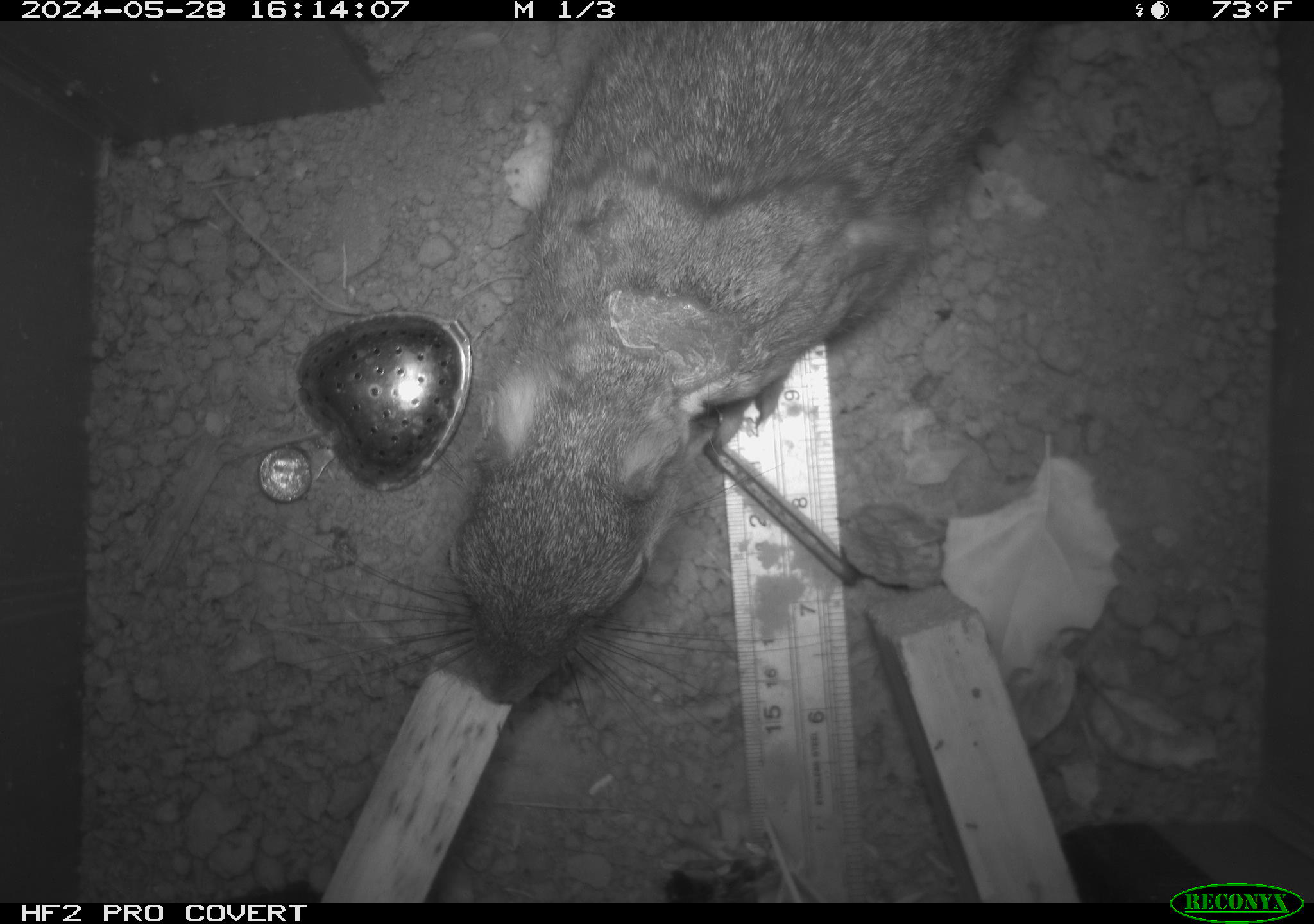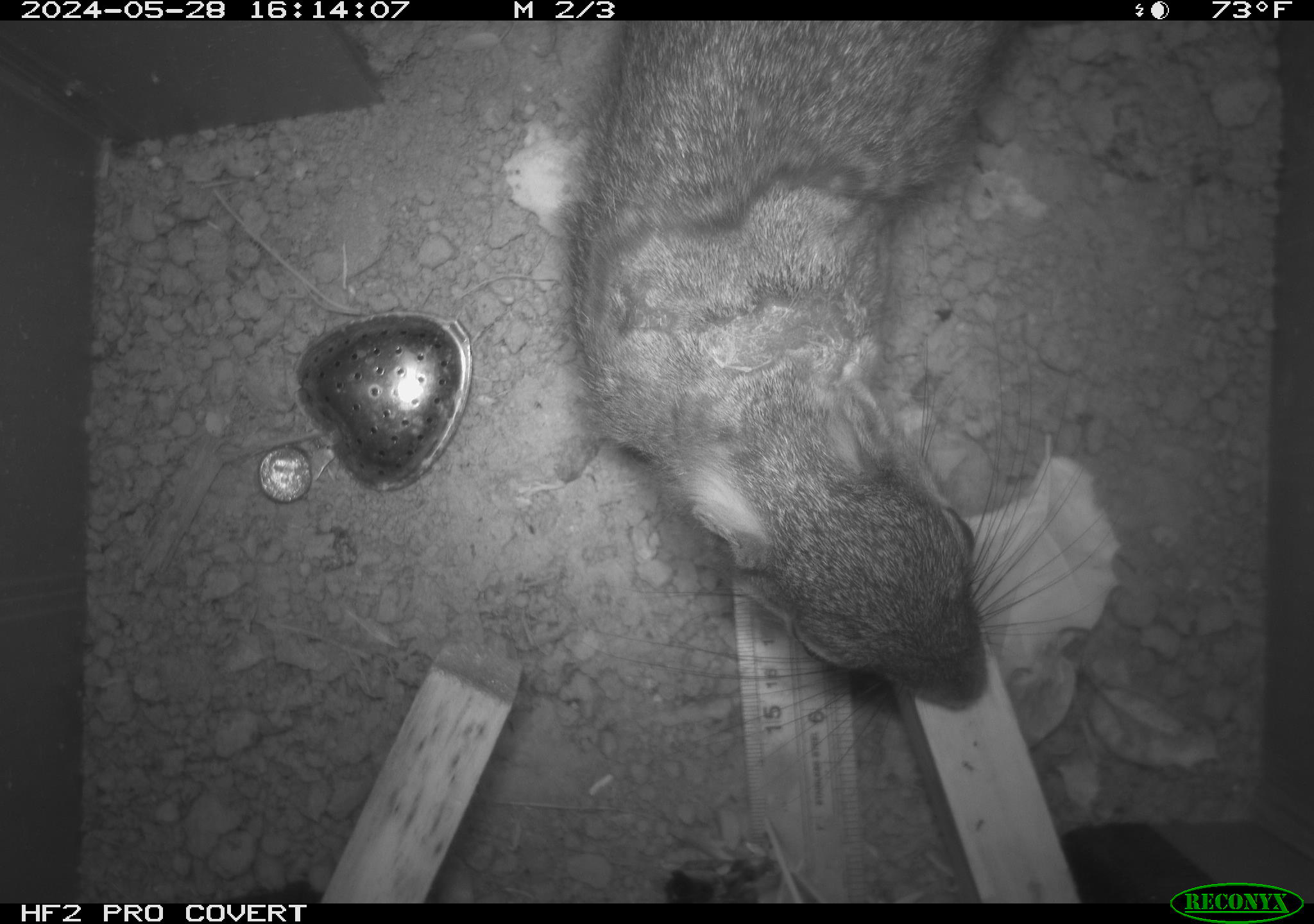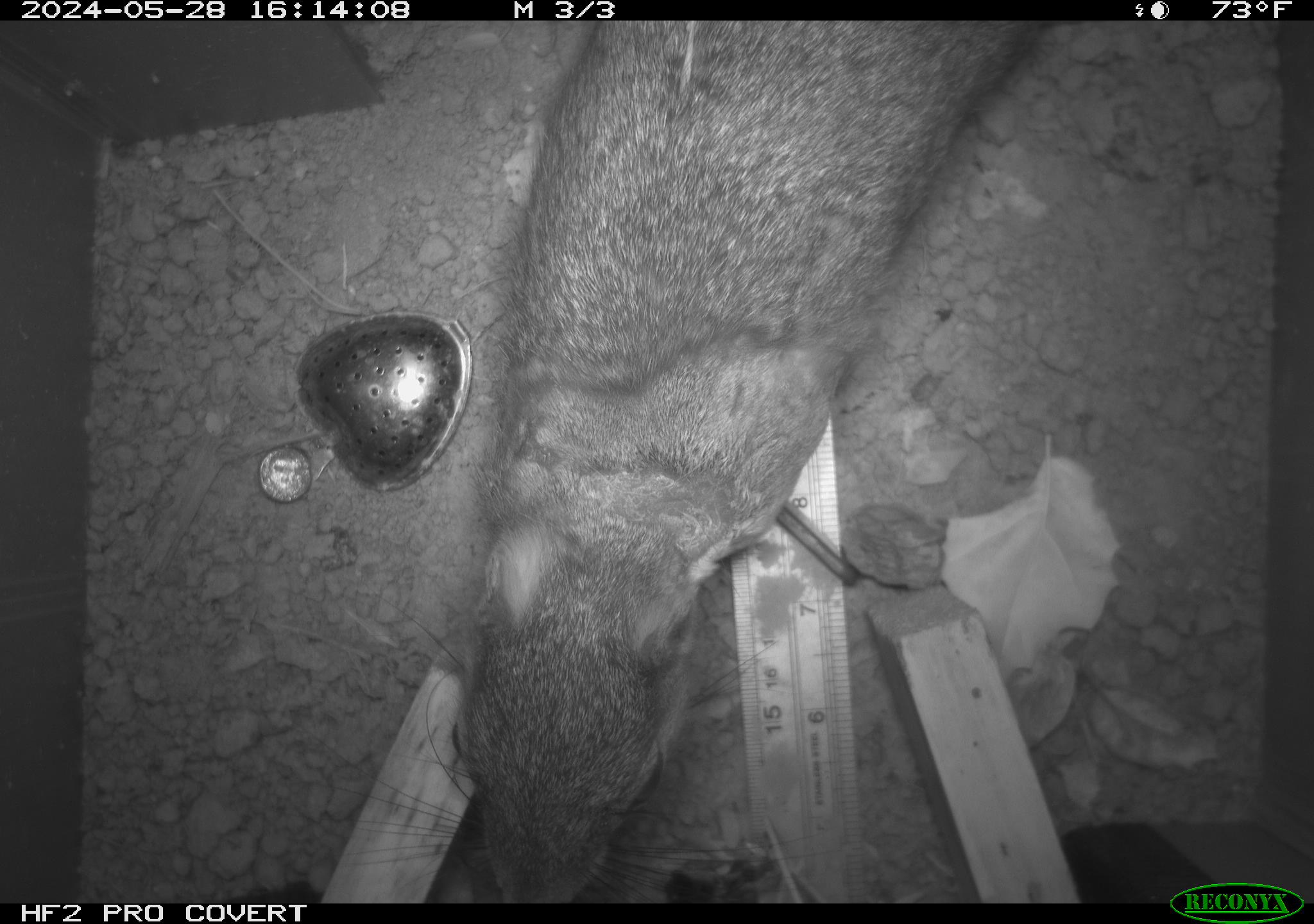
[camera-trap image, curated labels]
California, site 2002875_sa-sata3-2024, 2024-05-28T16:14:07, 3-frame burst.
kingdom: Animalia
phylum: Chordata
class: Mammalia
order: Rodentia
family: Sciuridae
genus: Sciurus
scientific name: Sciurus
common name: tree squirrels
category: sciurus species